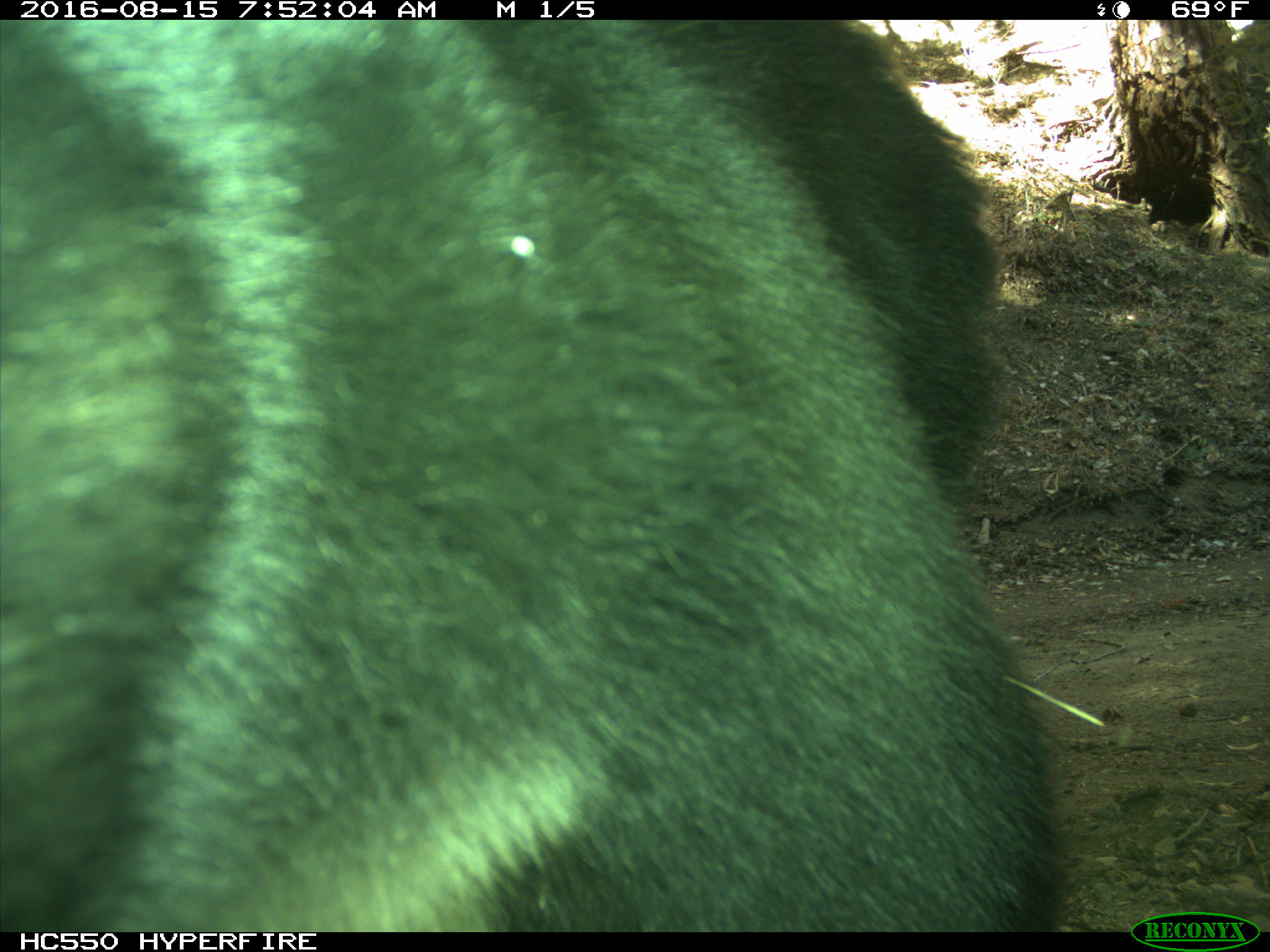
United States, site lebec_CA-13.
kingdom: Animalia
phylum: Chordata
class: Mammalia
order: Carnivora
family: Ursidae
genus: Ursus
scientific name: Ursus americanus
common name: american black bear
Ursus americanus (american black bear).